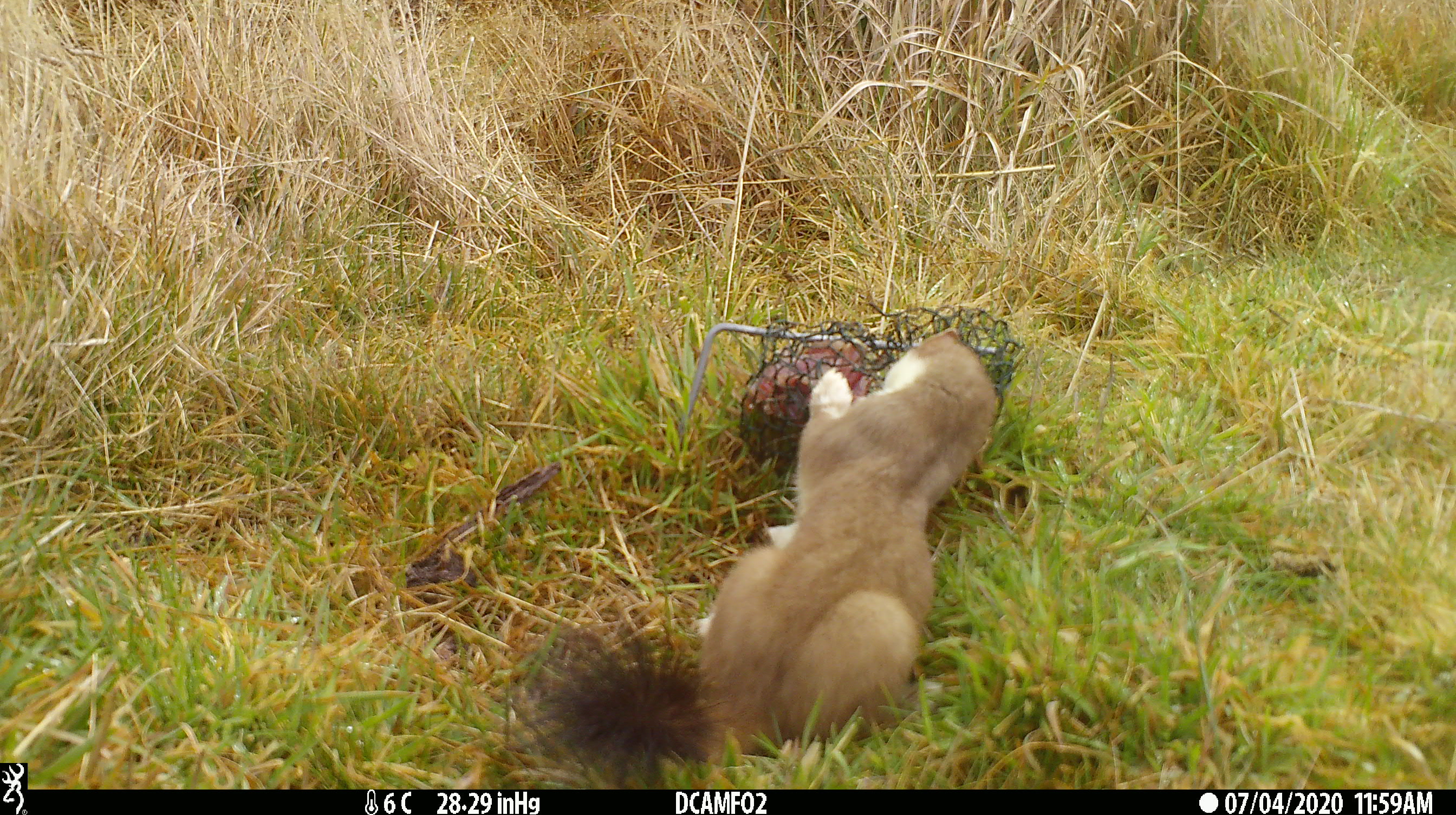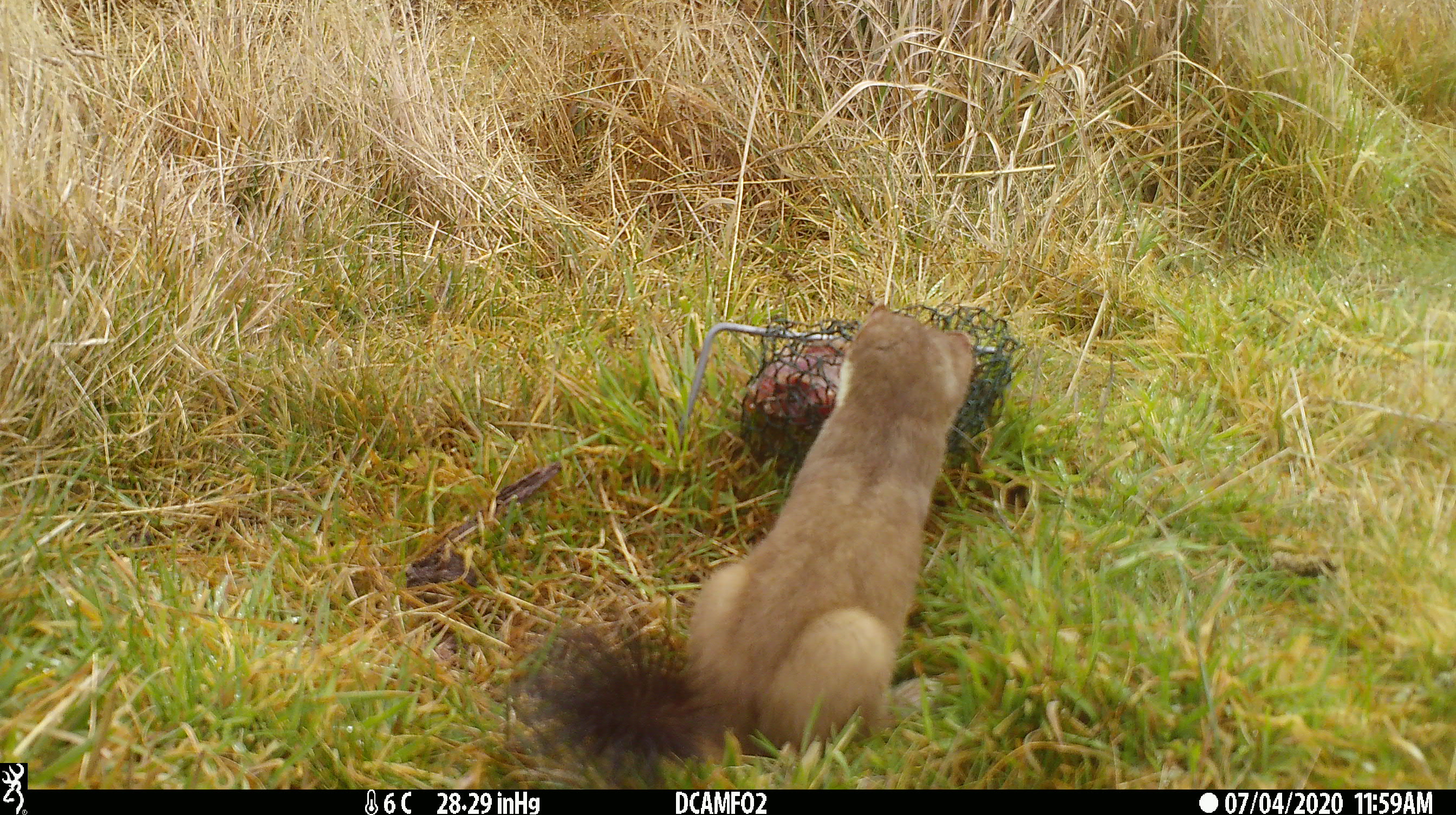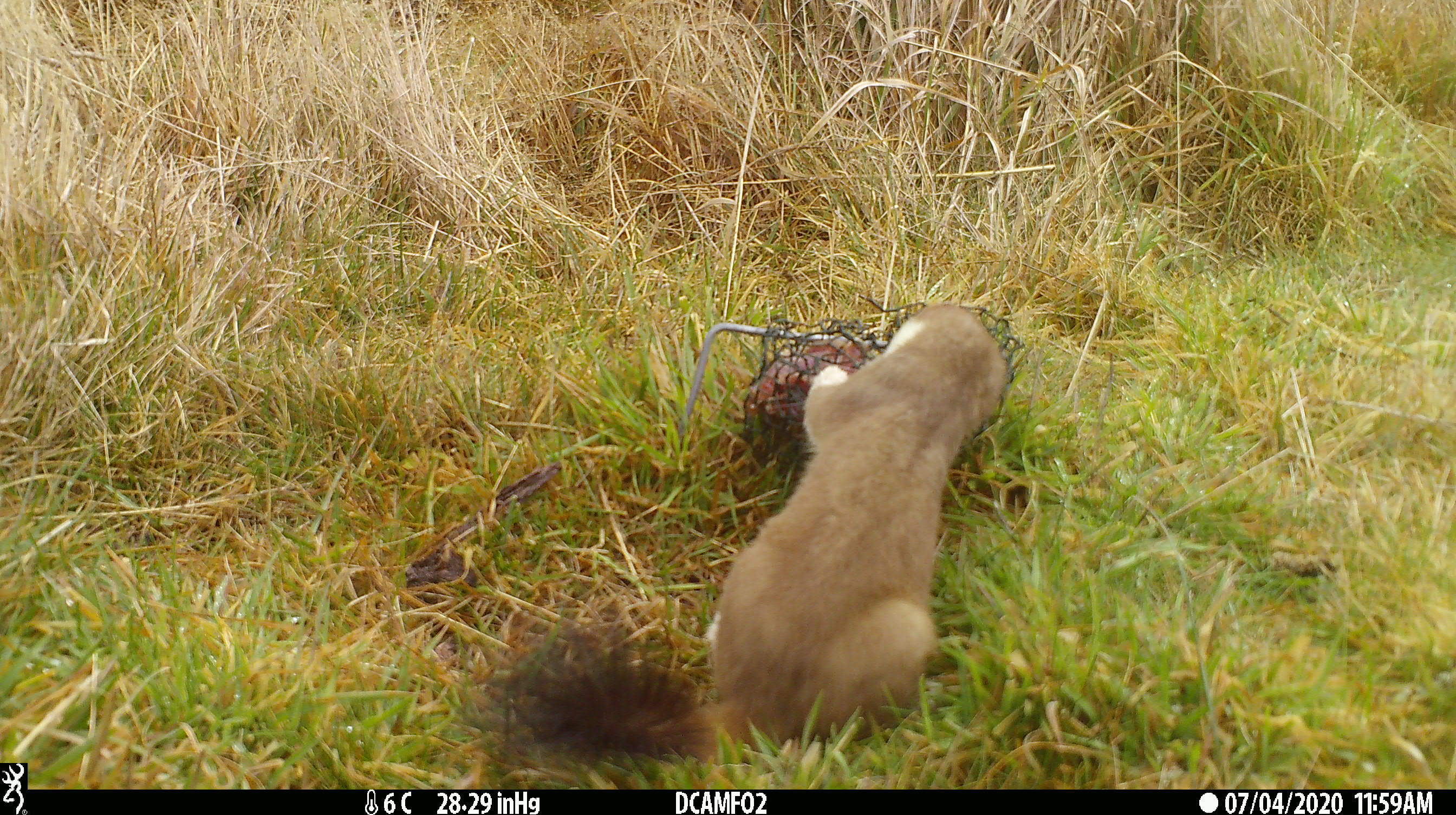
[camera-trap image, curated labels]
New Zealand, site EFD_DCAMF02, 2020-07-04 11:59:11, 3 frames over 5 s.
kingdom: Animalia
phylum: Chordata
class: Mammalia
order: Carnivora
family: Mustelidae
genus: Mustela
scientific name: Mustela erminea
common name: stoat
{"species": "stoat (Mustela erminea)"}